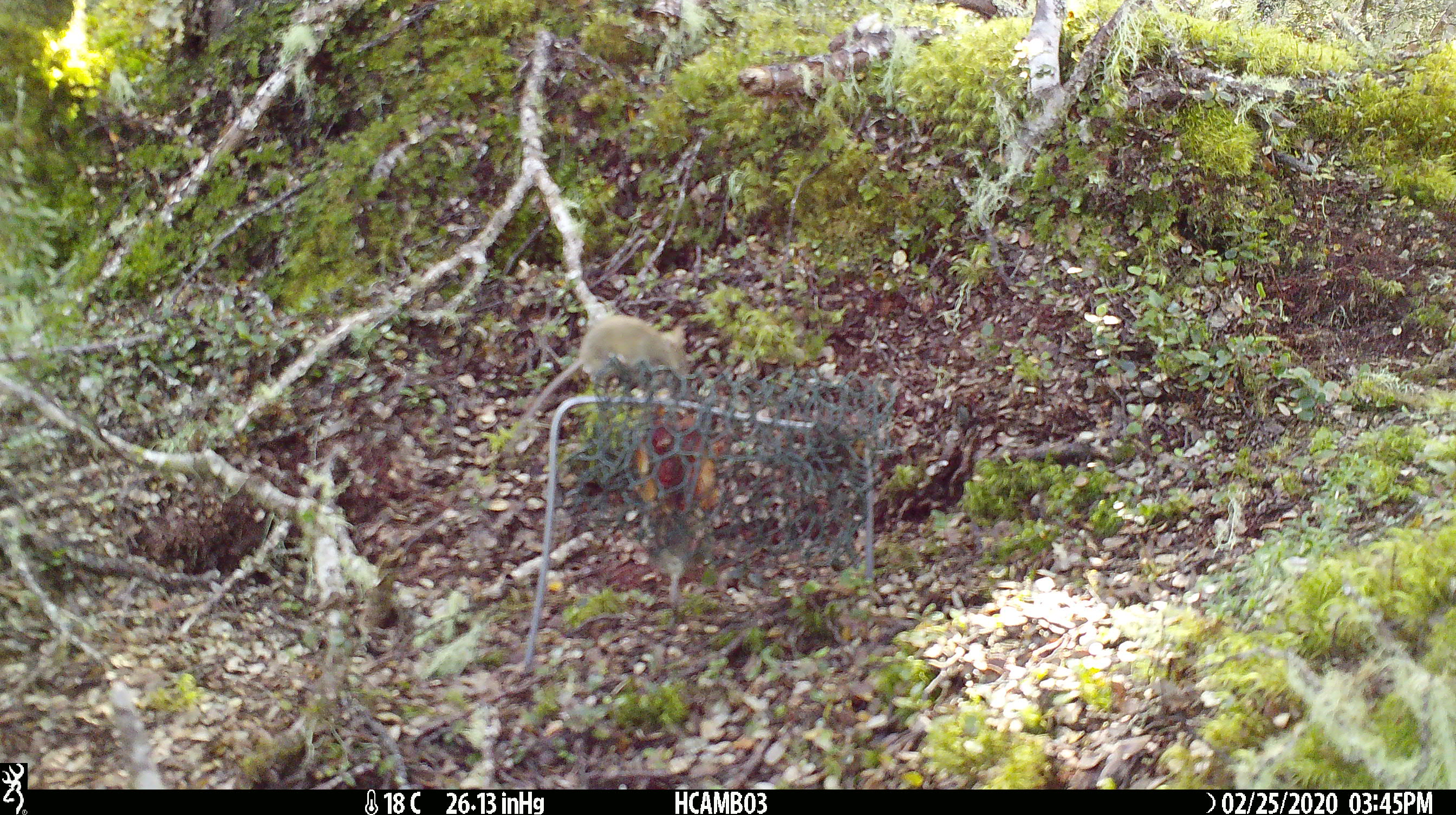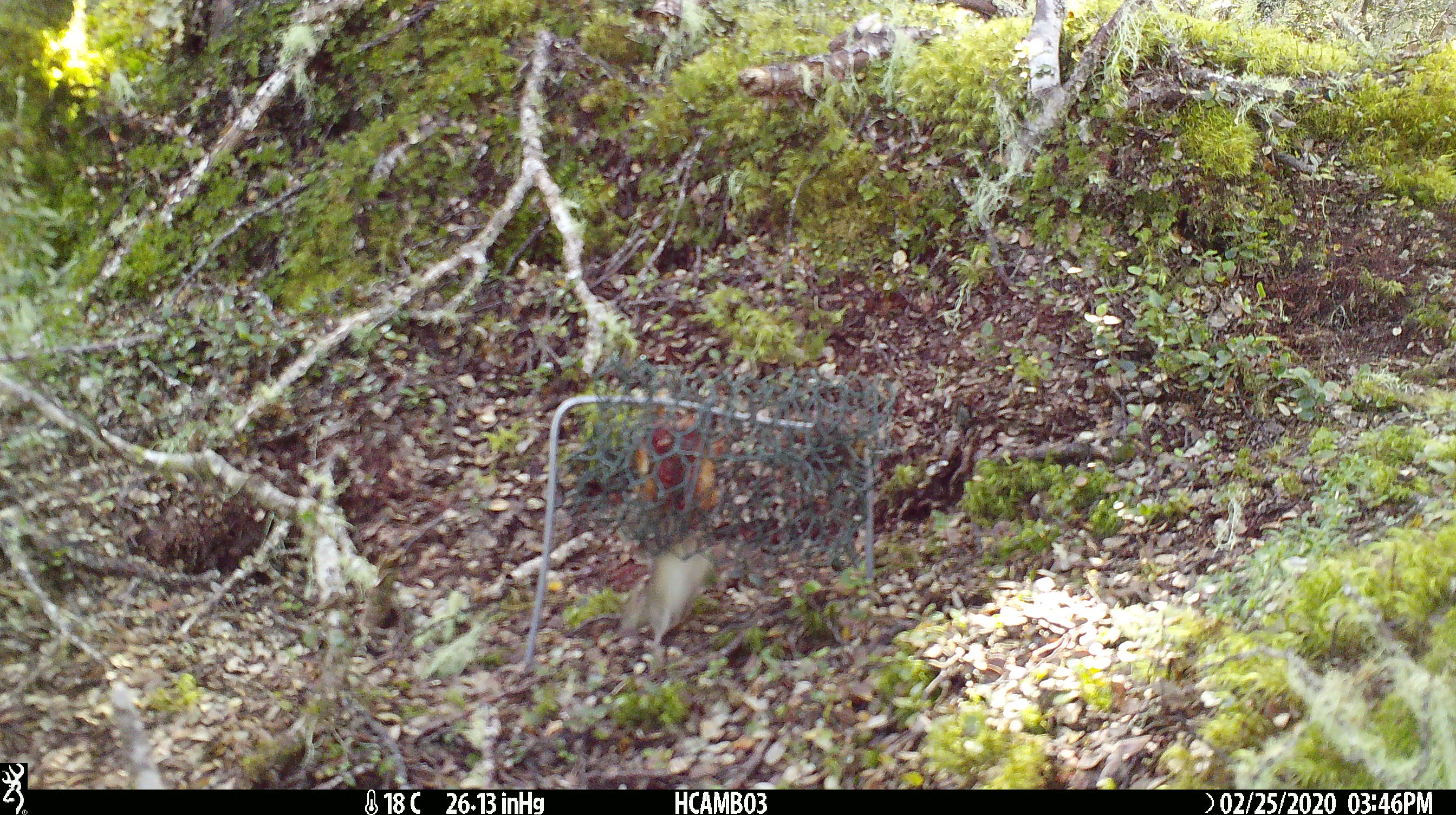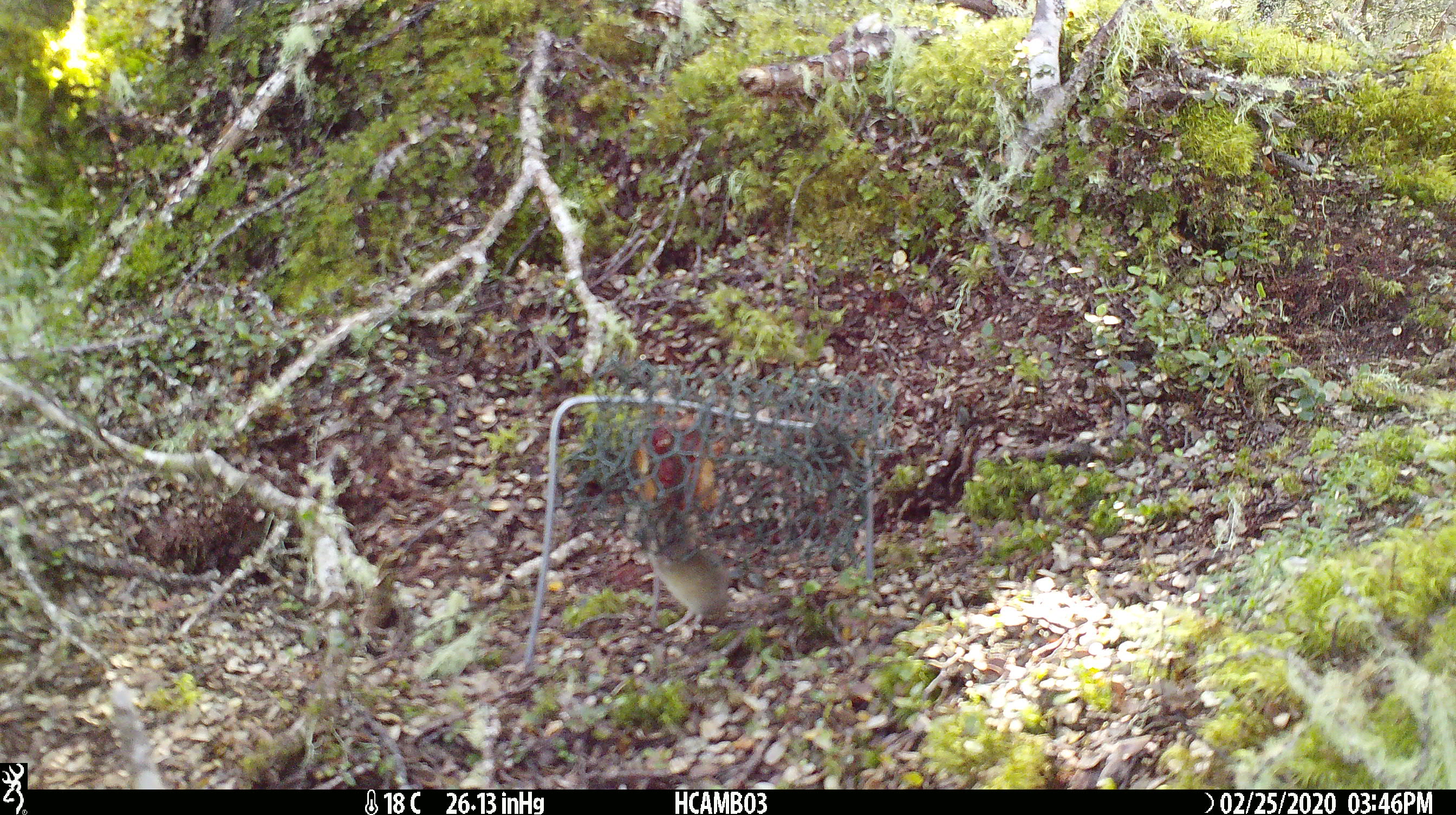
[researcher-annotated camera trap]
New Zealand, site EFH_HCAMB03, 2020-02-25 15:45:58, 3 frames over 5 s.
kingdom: Animalia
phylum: Chordata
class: Mammalia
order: Rodentia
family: Muridae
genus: Mus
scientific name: Mus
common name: mouse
Mouse (Mus).